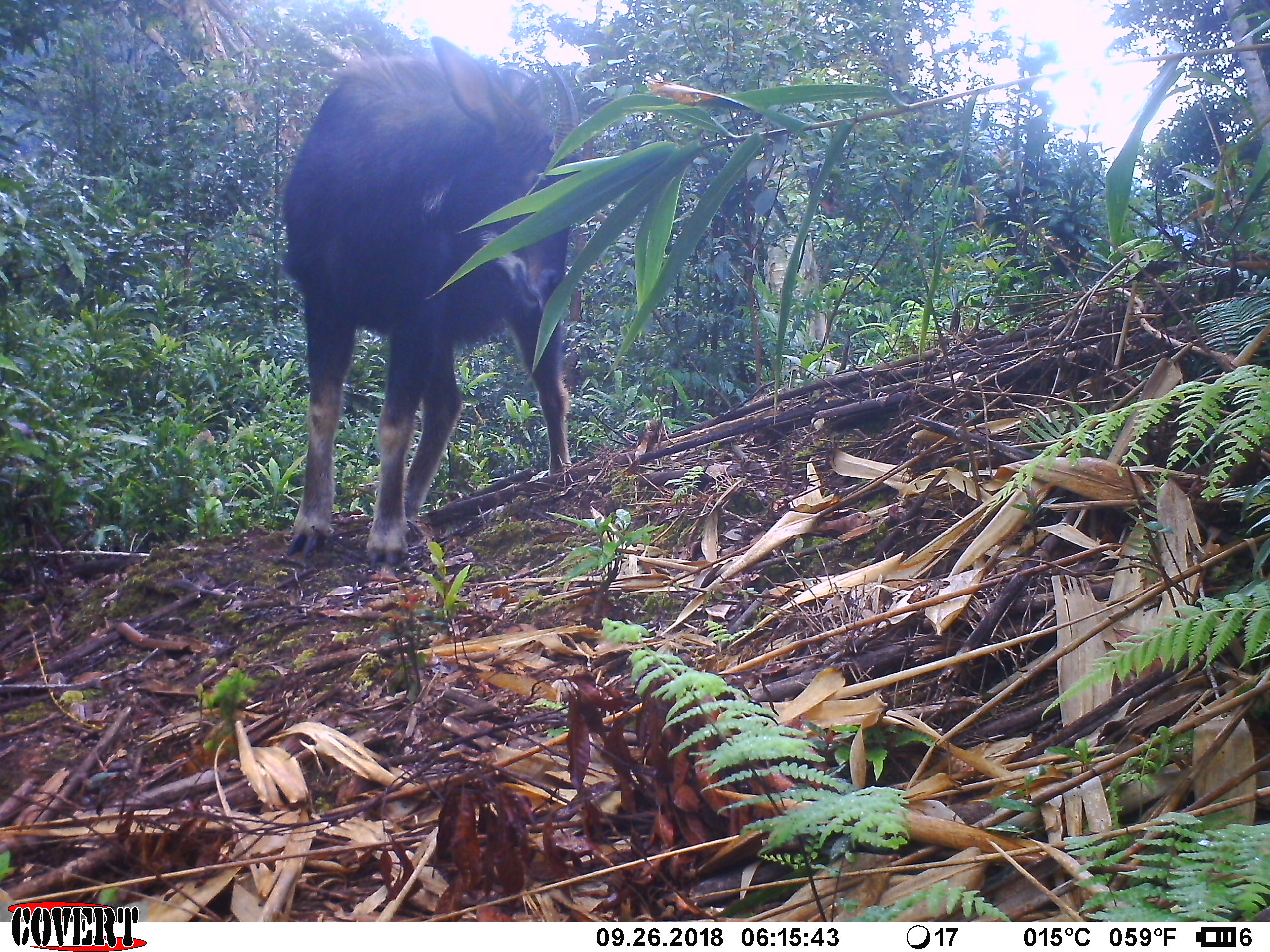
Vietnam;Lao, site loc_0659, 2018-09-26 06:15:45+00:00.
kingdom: Animalia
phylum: Chordata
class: Mammalia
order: Artiodactyla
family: Bovidae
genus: Capricornis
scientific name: Capricornis sumatraensis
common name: chinese serow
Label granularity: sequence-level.